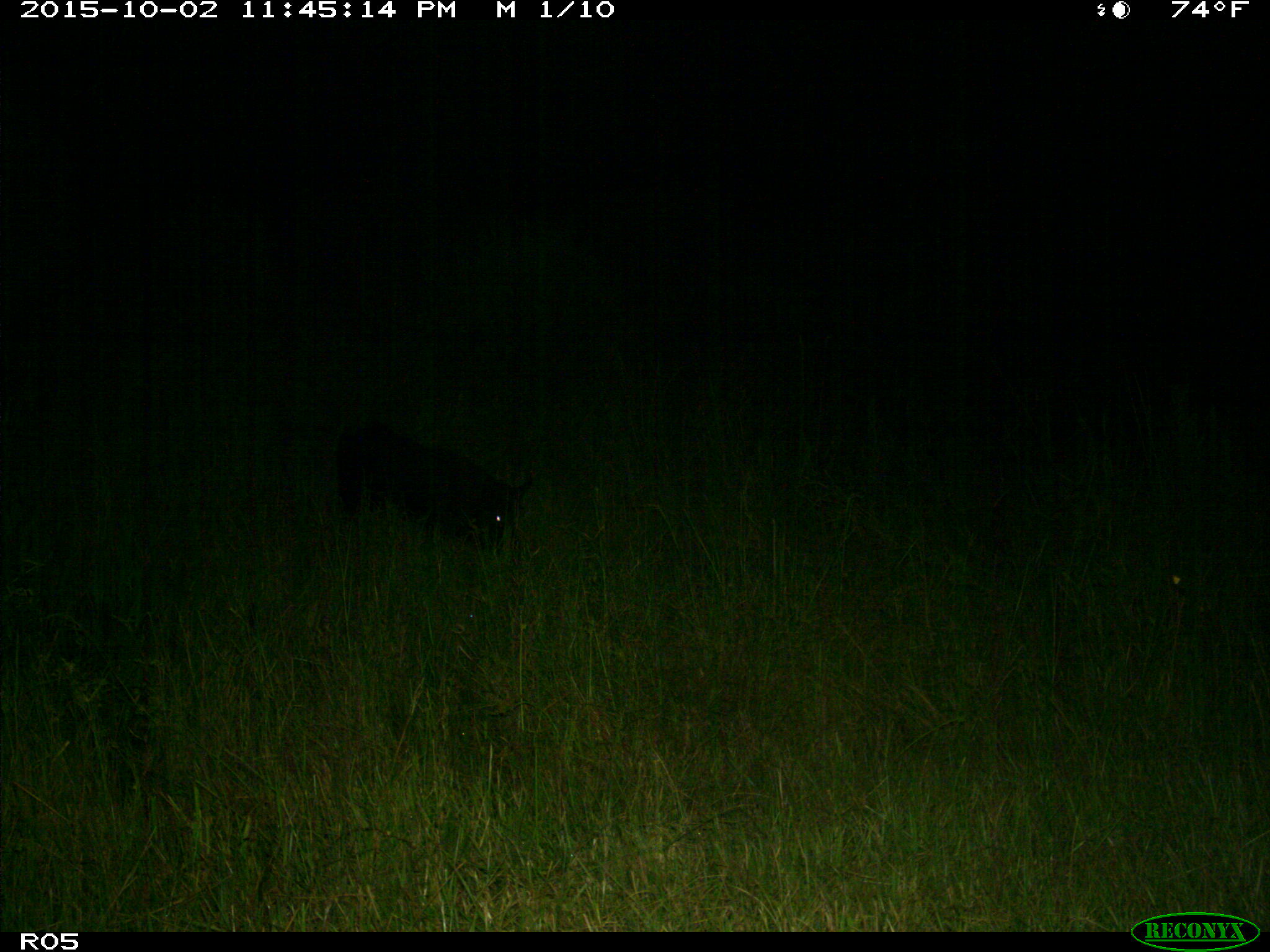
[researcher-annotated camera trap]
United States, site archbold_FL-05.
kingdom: Animalia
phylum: Chordata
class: Mammalia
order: Artiodactyla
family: Suidae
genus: Sus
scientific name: Sus scrofa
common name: wild boar